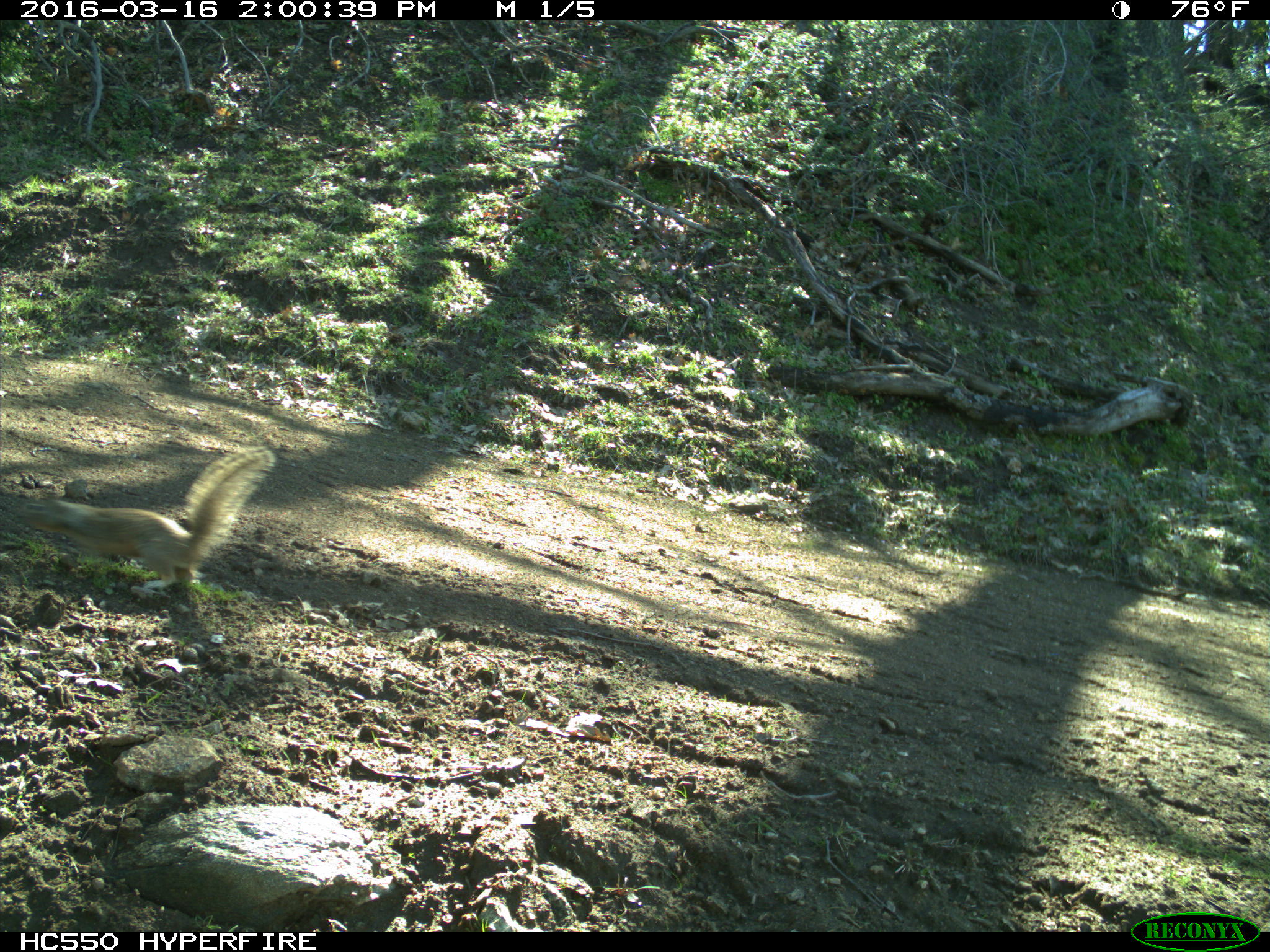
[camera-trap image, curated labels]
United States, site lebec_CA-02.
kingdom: Animalia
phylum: Chordata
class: Mammalia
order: Rodentia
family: Sciuridae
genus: Otospermophilus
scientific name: Otospermophilus beecheyi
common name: california ground squirrel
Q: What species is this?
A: Otospermophilus beecheyi (california ground squirrel).